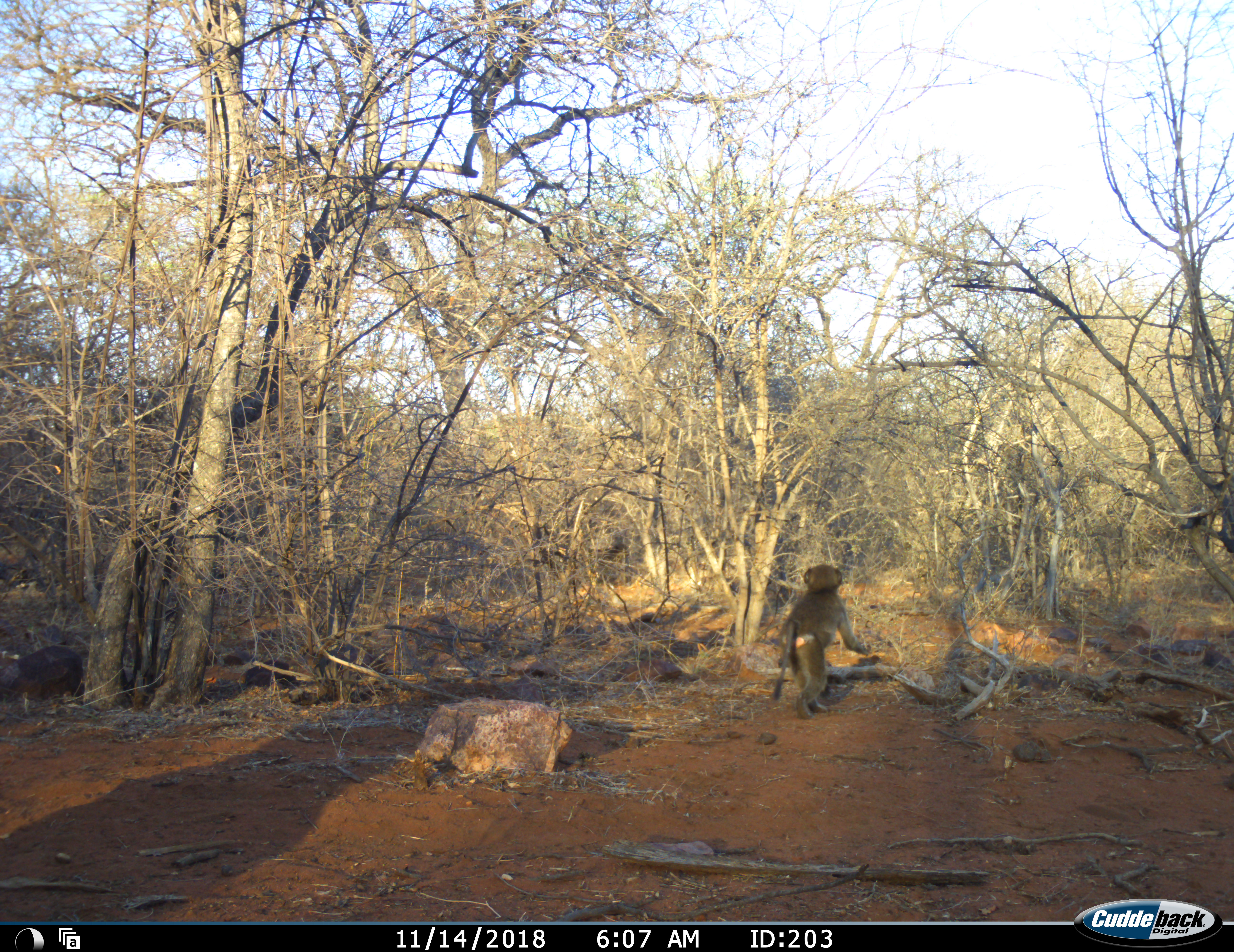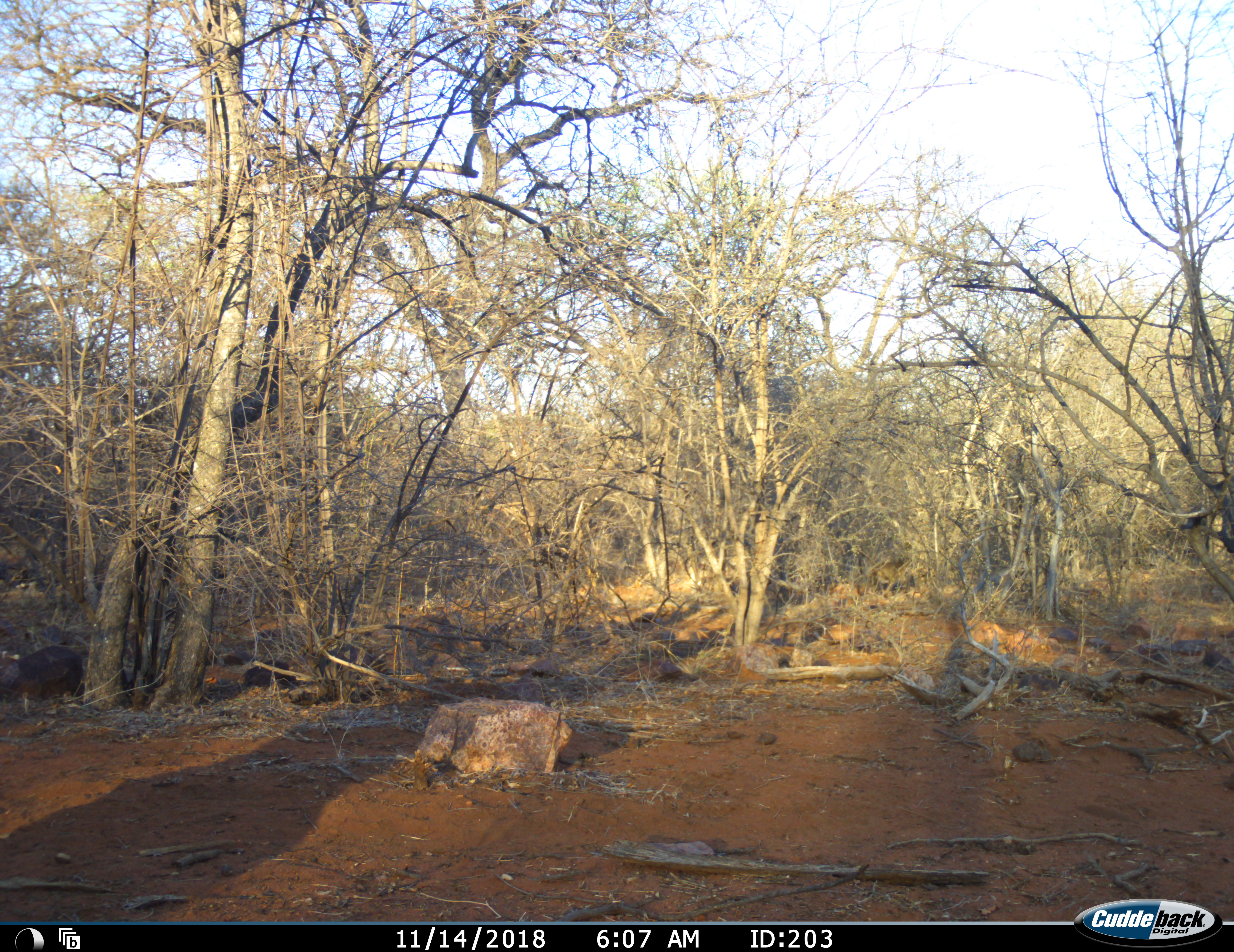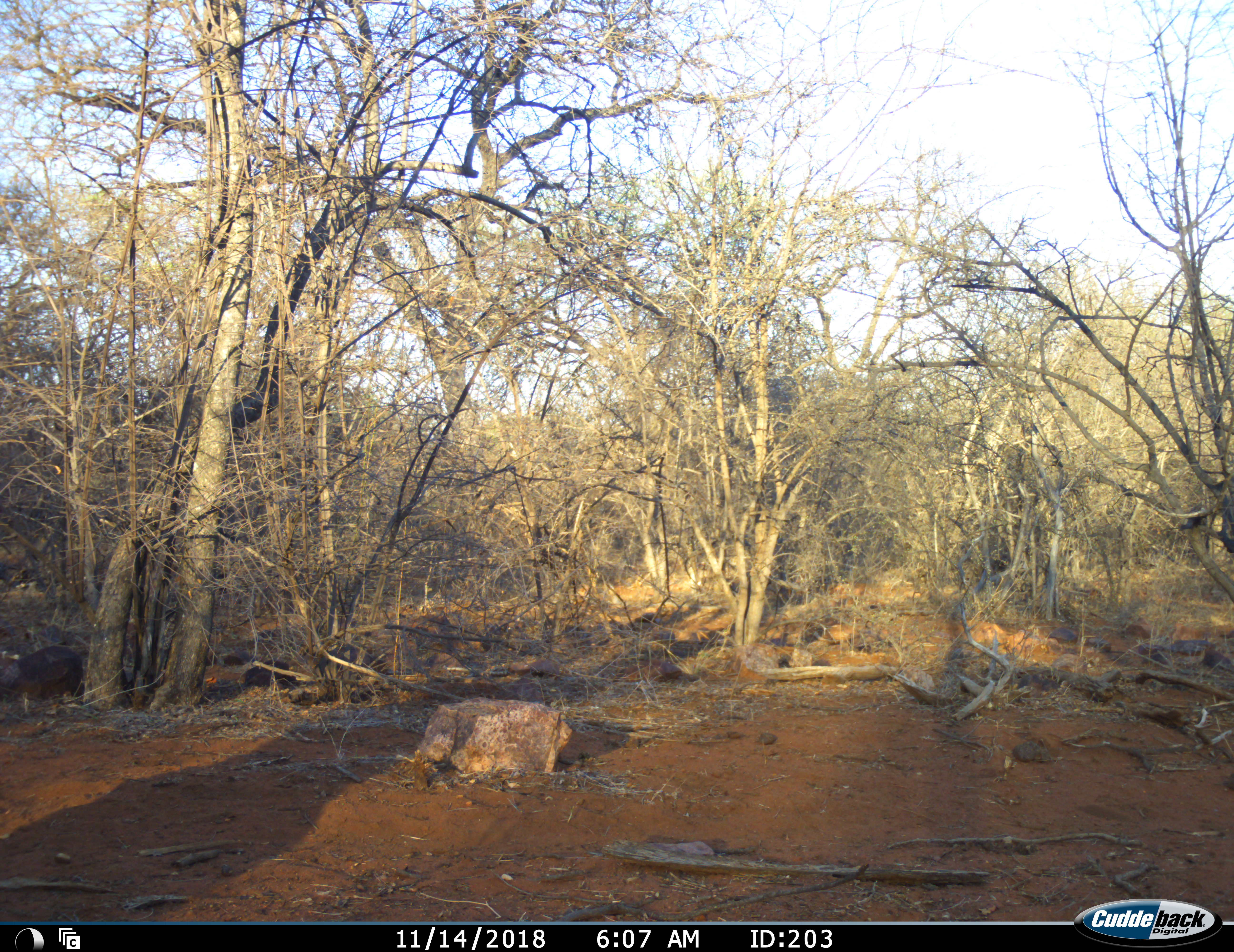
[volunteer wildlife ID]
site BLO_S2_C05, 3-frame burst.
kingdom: Animalia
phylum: Chordata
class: Mammalia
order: Primates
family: Cercopithecidae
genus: Papio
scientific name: Papio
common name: baboon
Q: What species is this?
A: Baboon (Papio).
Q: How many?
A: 1.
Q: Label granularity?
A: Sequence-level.